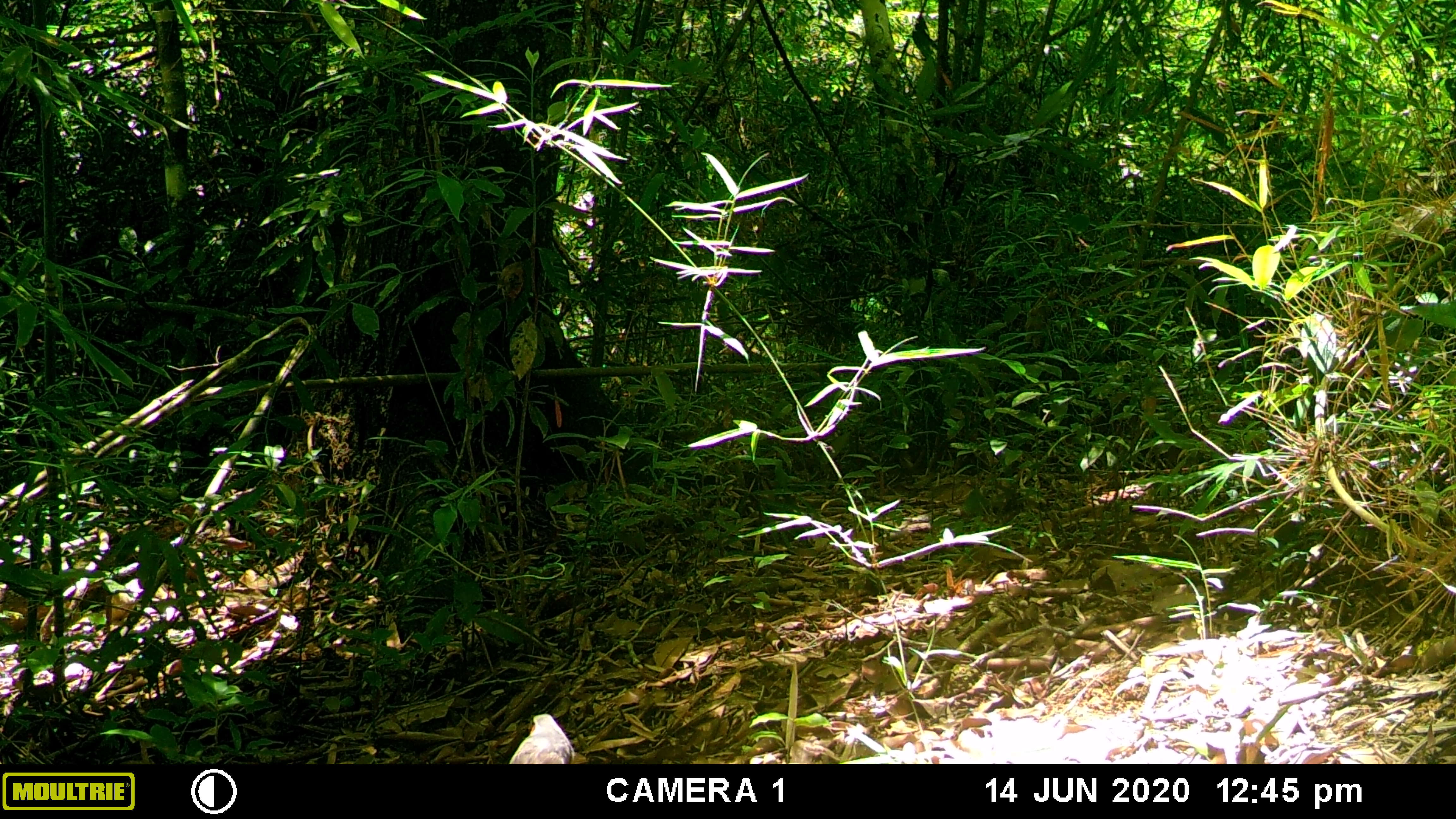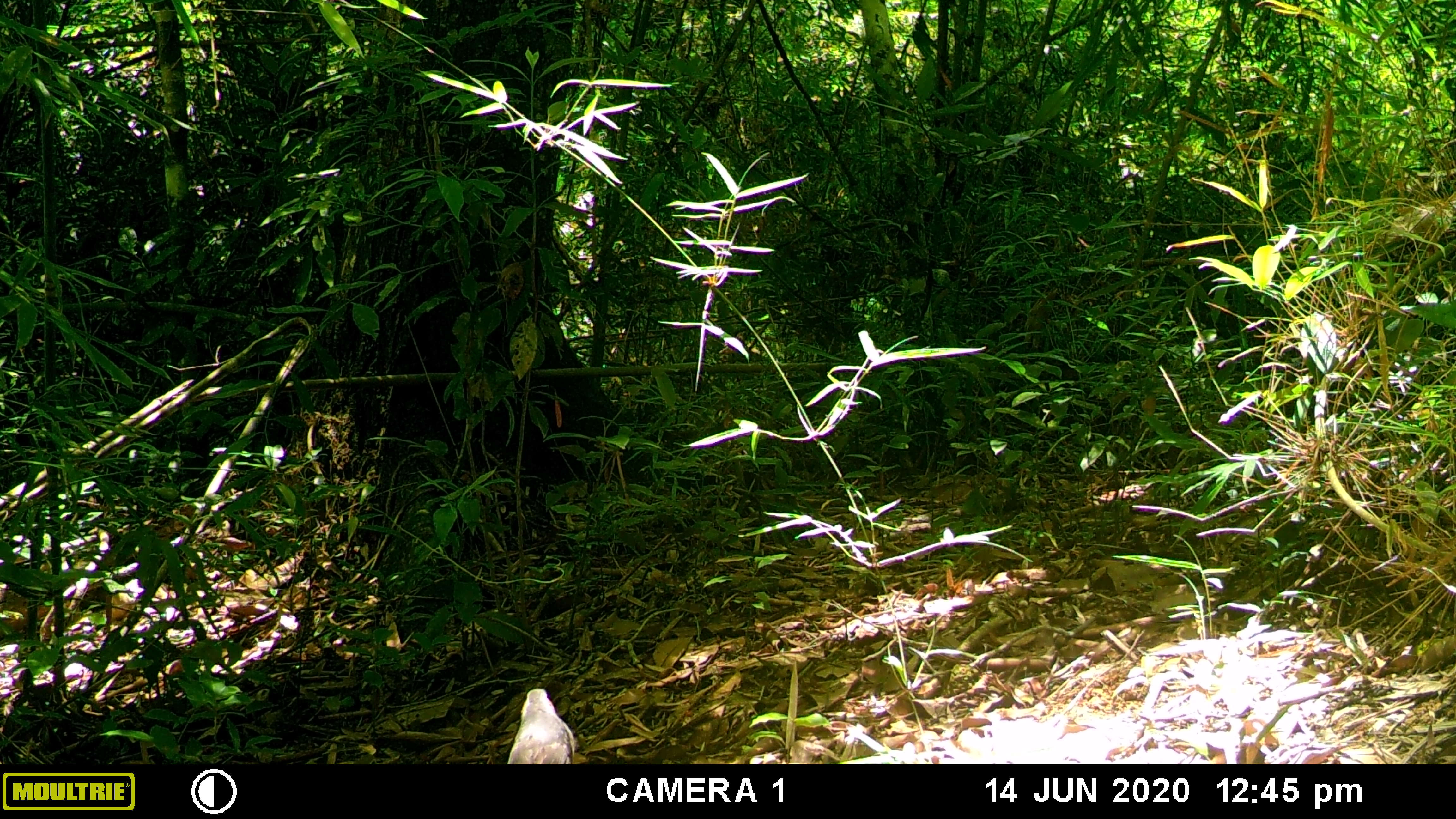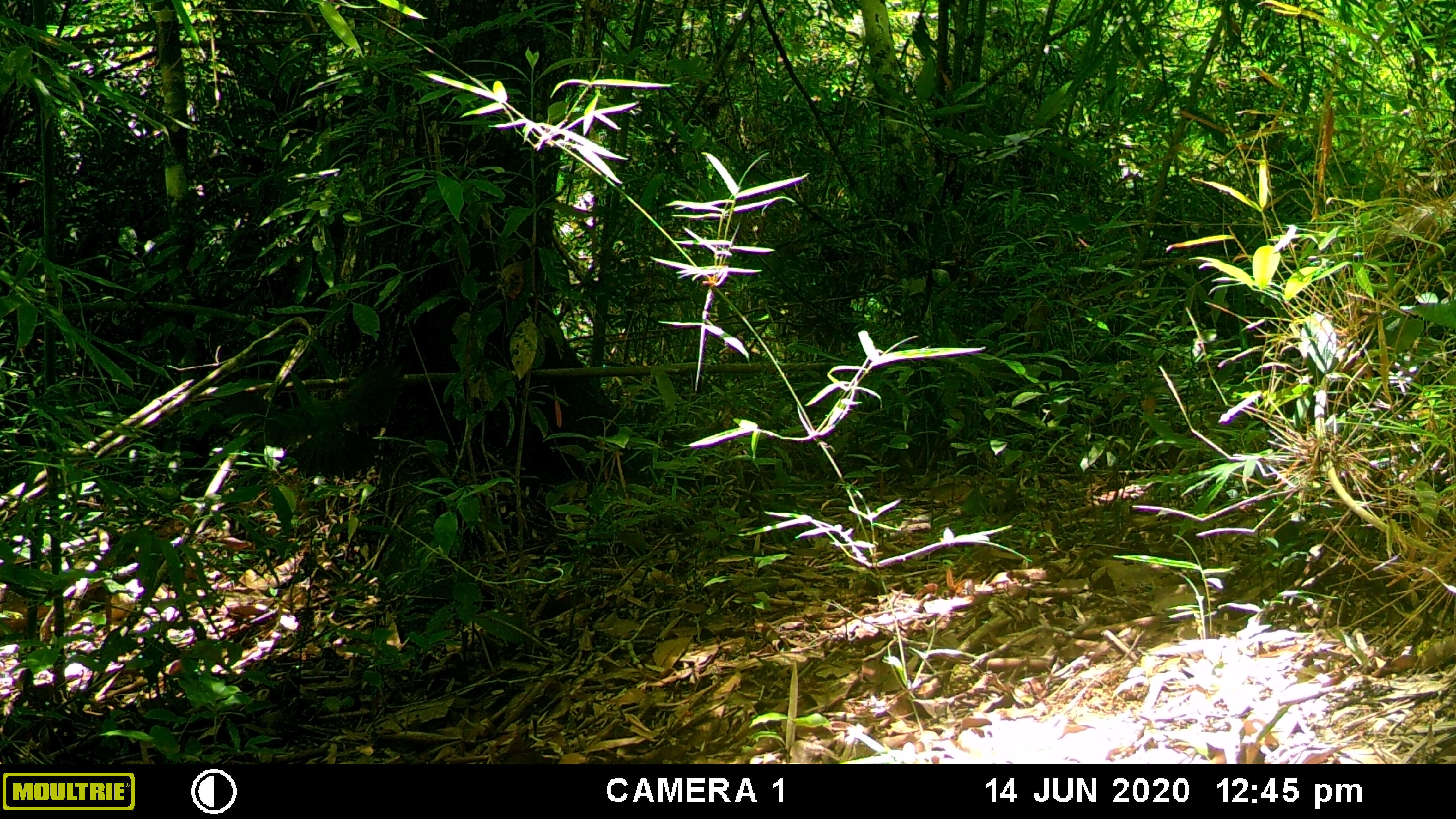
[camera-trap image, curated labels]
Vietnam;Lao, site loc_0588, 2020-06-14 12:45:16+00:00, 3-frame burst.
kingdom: Animalia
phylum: Chordata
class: Aves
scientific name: Aves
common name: bird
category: unidentified bird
Unidentified bird (bird) (Aves). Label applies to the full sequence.